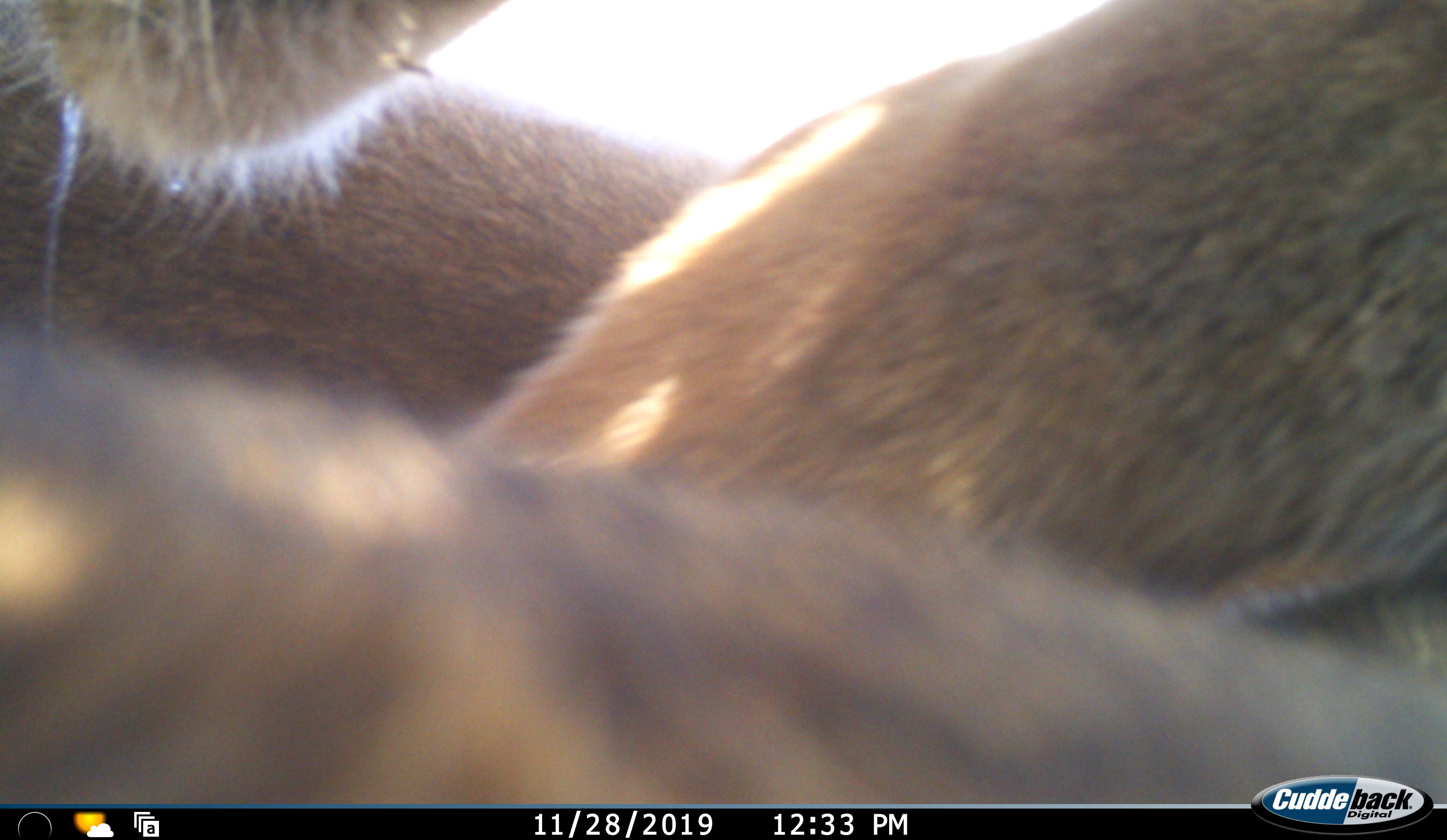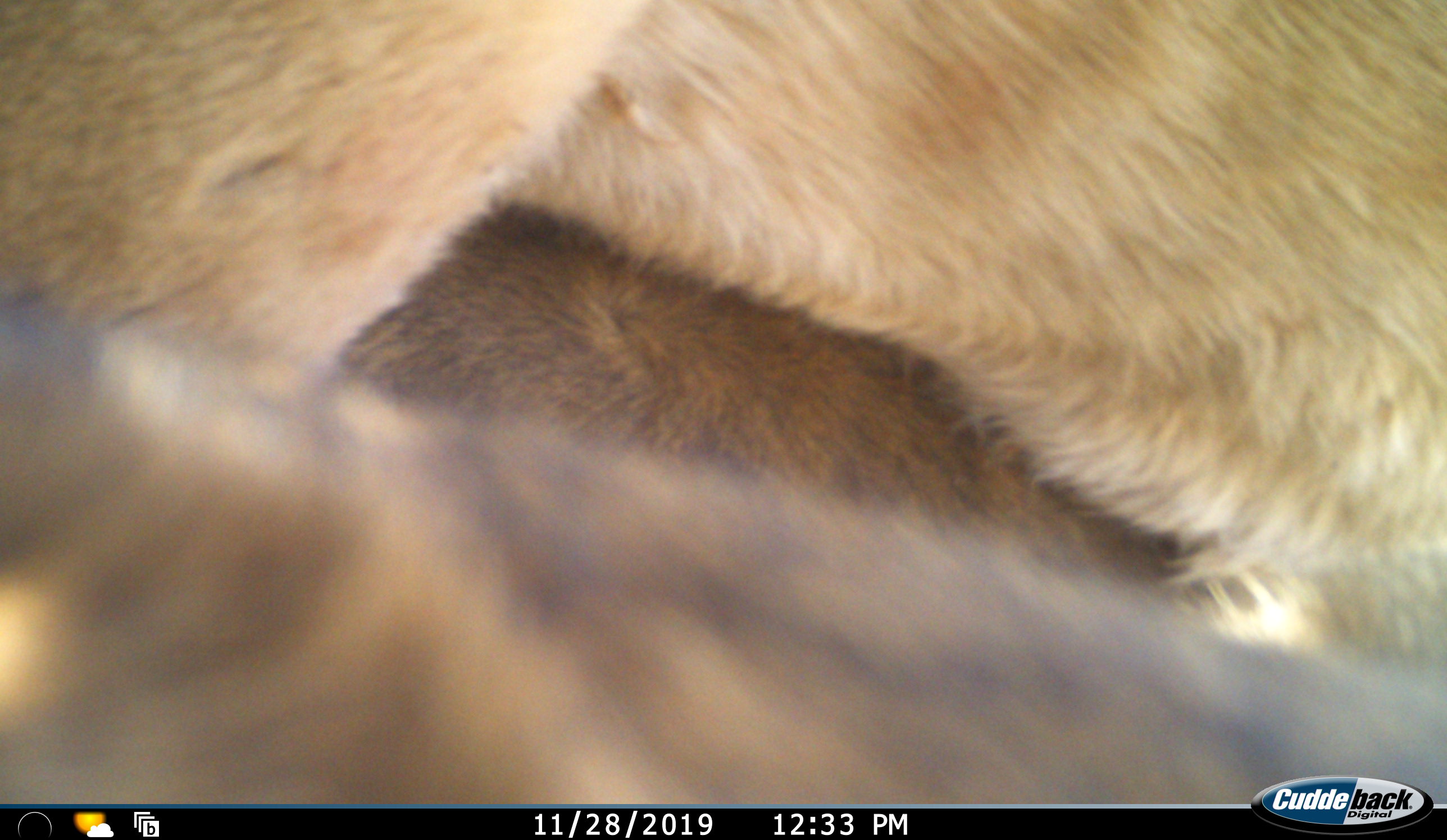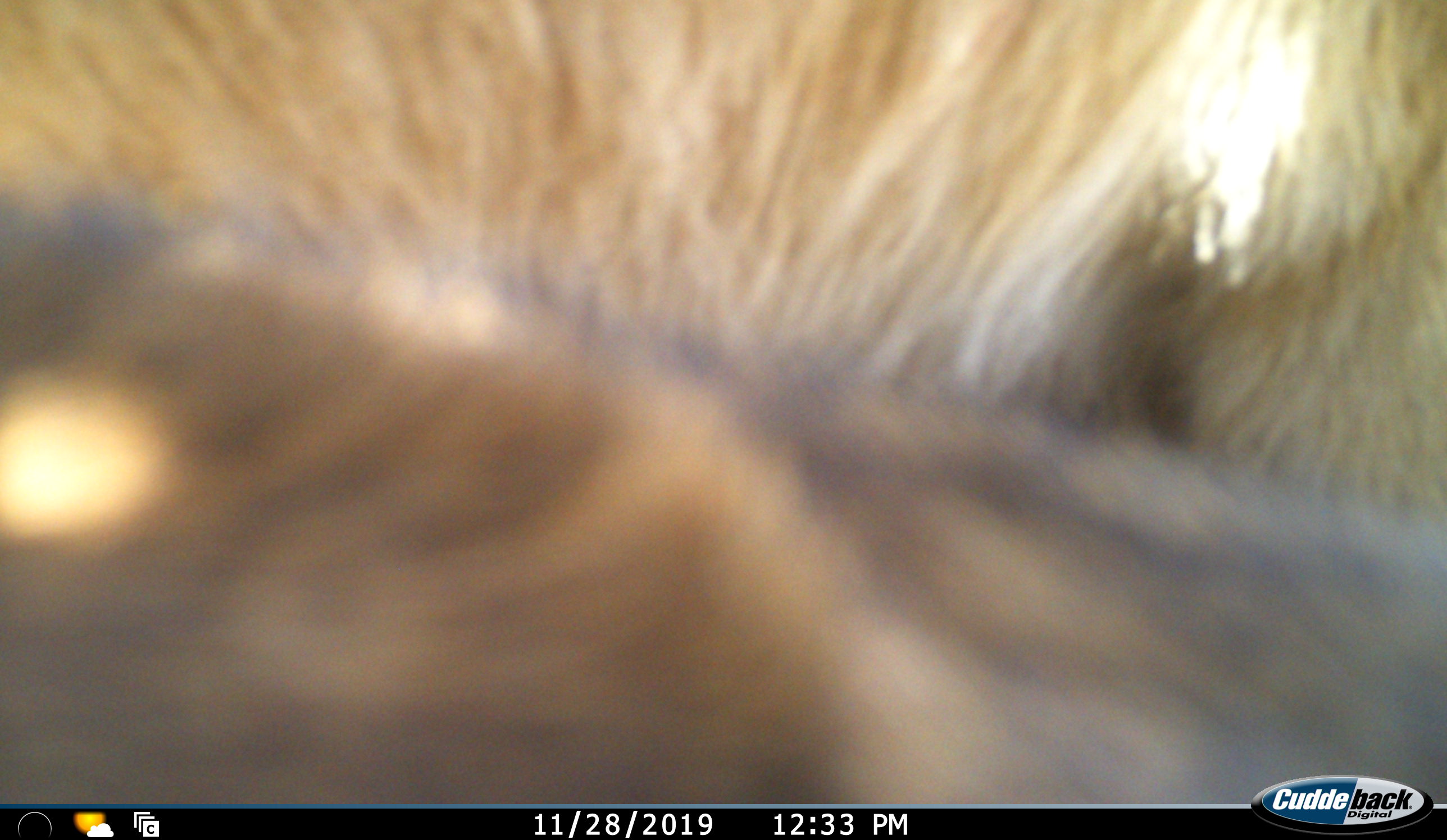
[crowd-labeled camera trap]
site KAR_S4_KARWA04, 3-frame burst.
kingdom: Animalia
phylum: Chordata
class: Mammalia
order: Carnivora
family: Felidae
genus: Panthera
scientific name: Panthera leo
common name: lion female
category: lionfemale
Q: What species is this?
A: Lionfemale (lion female) (Panthera leo).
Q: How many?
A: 3.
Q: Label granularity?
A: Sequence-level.